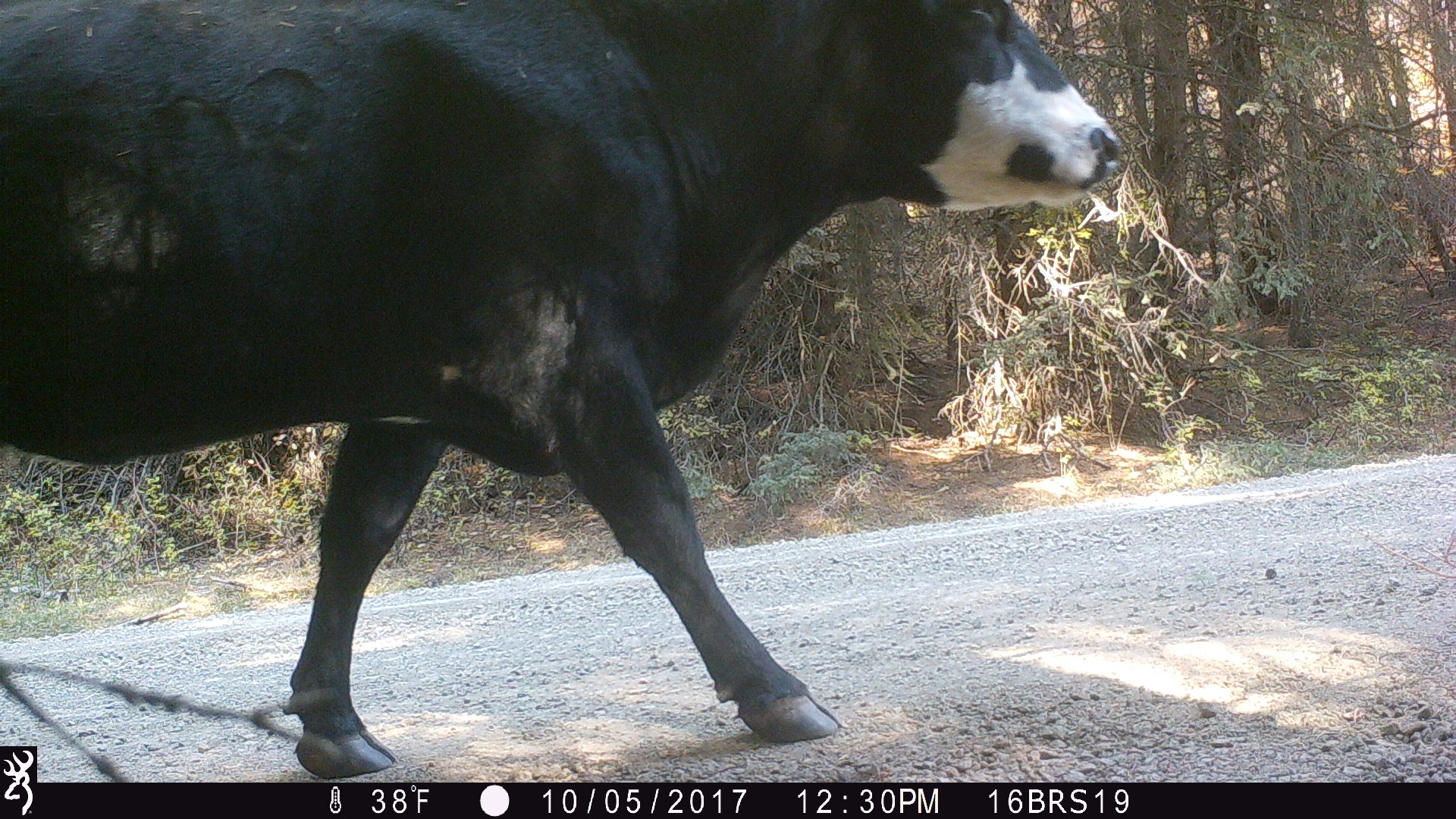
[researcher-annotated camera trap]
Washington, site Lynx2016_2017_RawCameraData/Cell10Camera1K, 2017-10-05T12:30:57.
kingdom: Animalia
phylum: Chordata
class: Mammalia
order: Artiodactyla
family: Bovidae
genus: Bos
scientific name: Bos taurus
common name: domestic cattle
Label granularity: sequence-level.